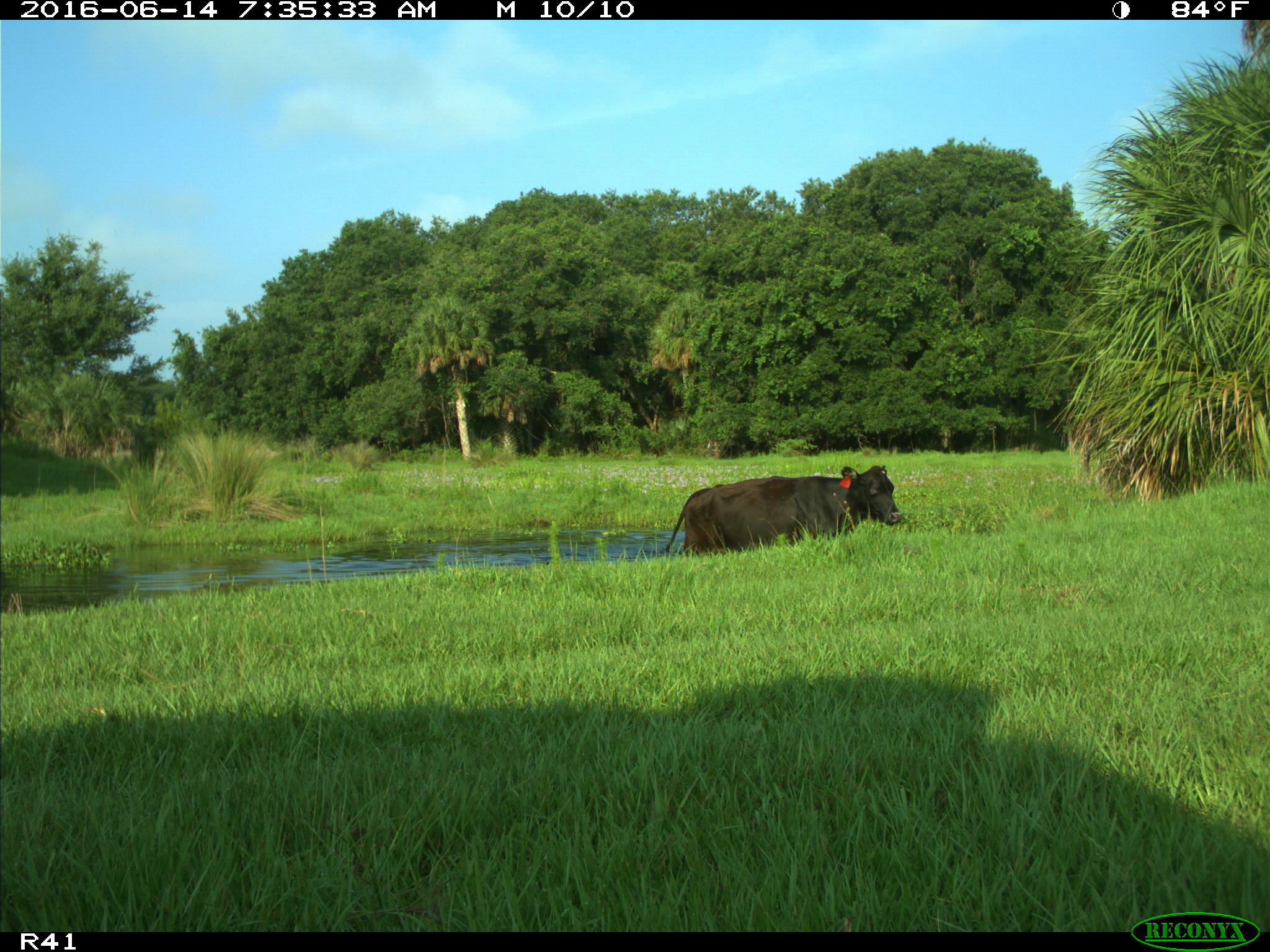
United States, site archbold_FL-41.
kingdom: Animalia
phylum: Chordata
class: Mammalia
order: Artiodactyla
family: Bovidae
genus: Bos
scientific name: Bos taurus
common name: domestic cow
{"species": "Bos taurus (domestic cow)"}